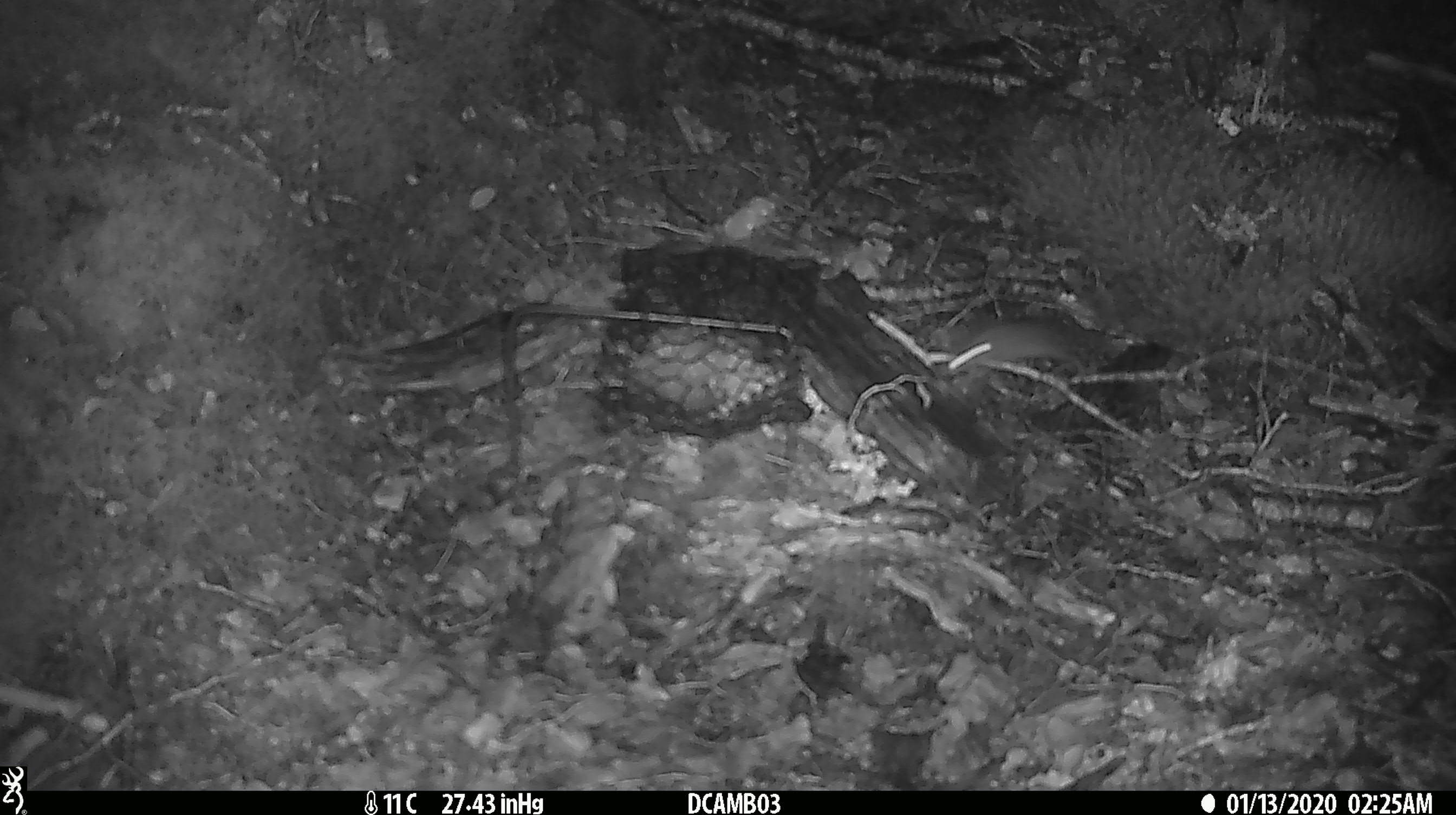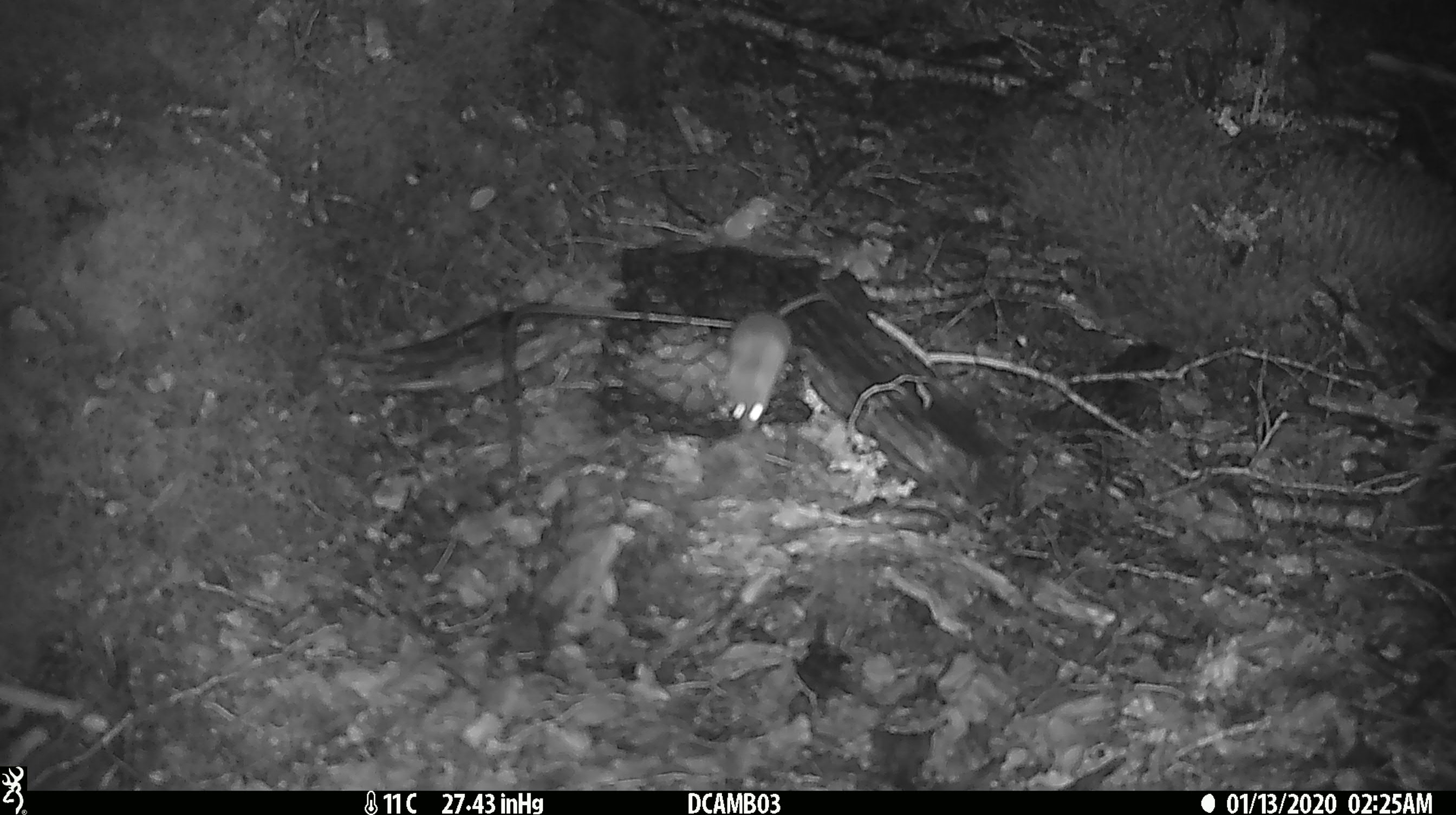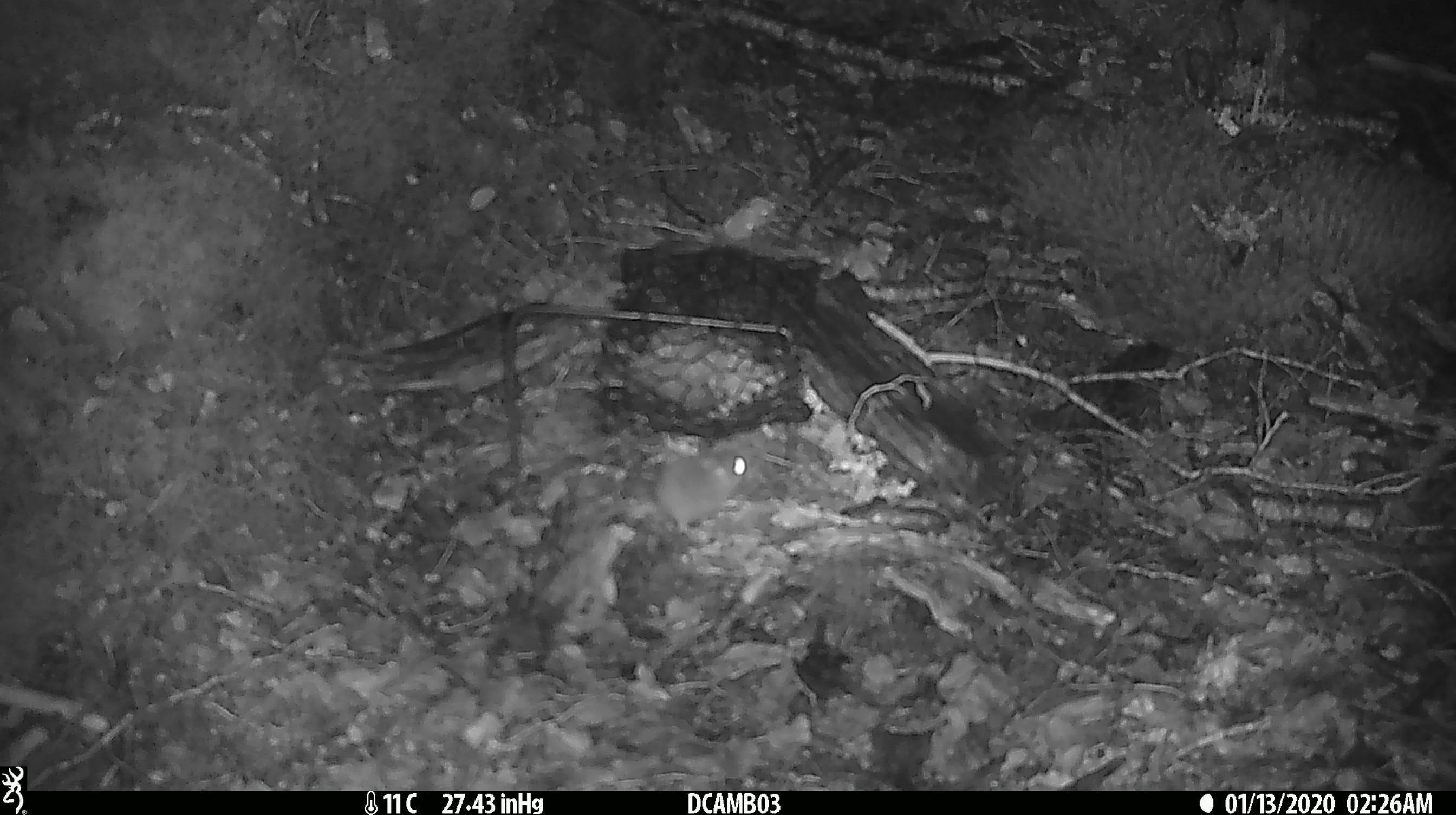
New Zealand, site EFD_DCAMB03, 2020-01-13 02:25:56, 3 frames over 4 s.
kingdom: Animalia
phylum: Chordata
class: Mammalia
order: Rodentia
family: Muridae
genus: Mus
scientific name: Mus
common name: mouse